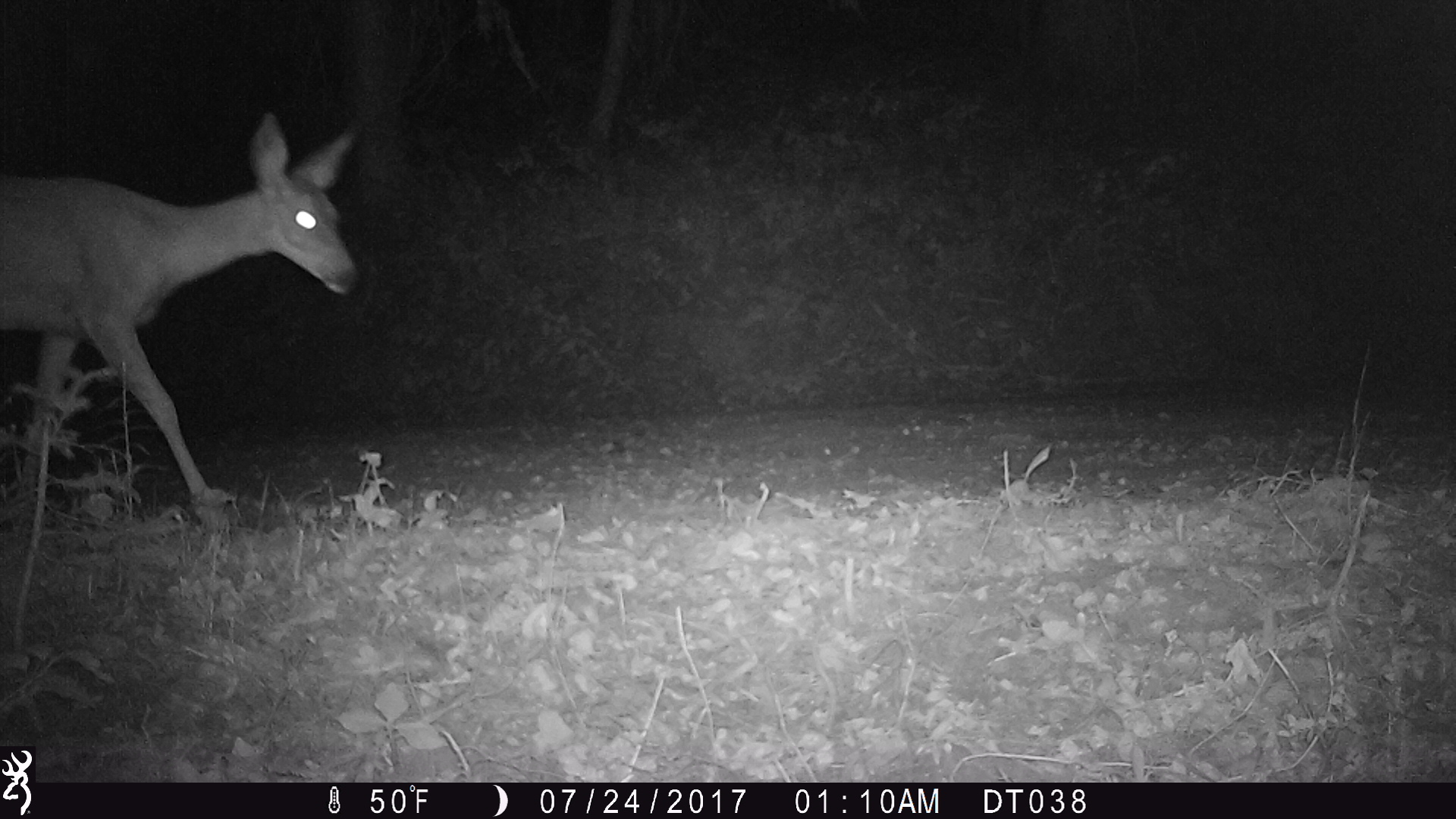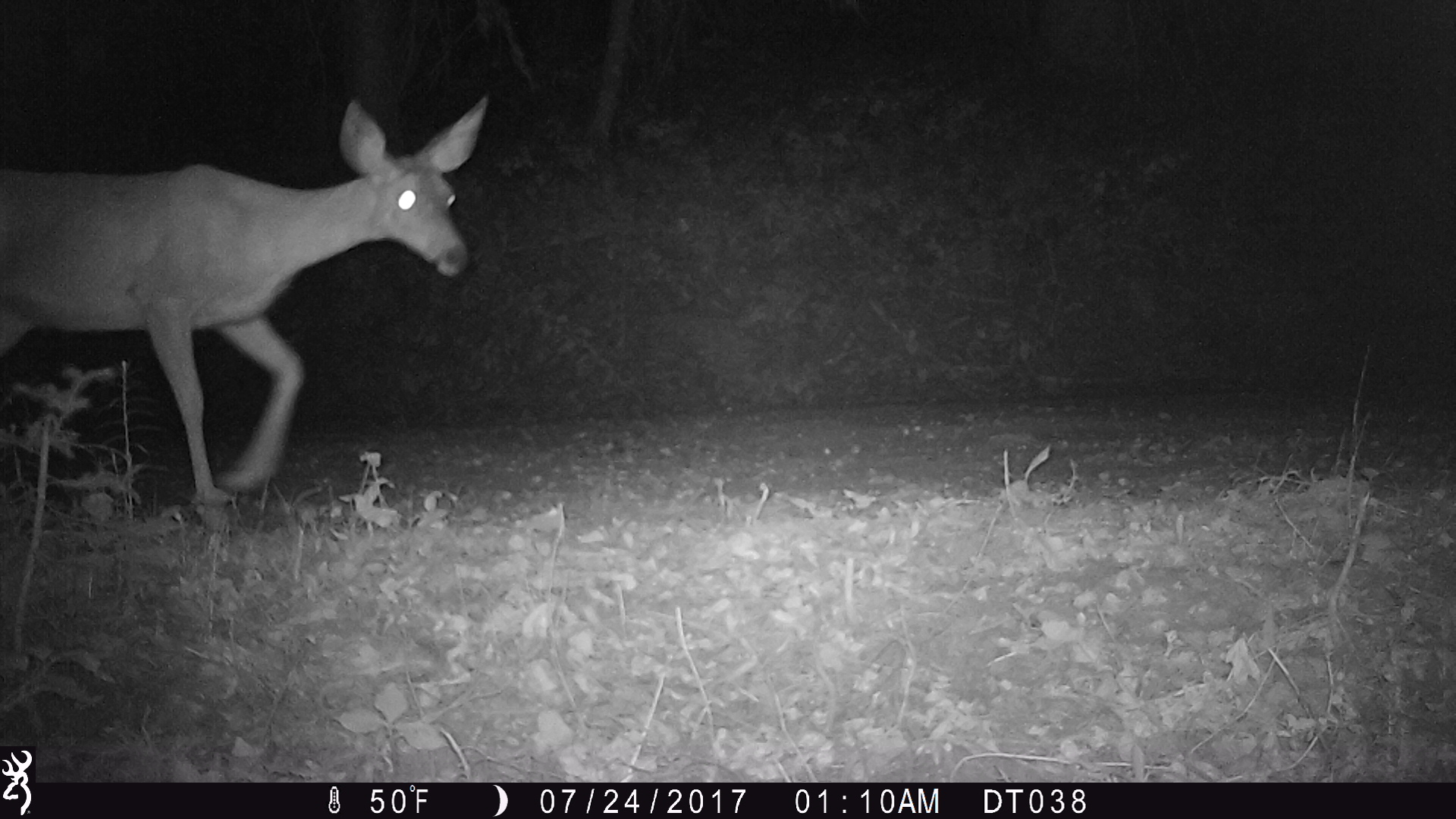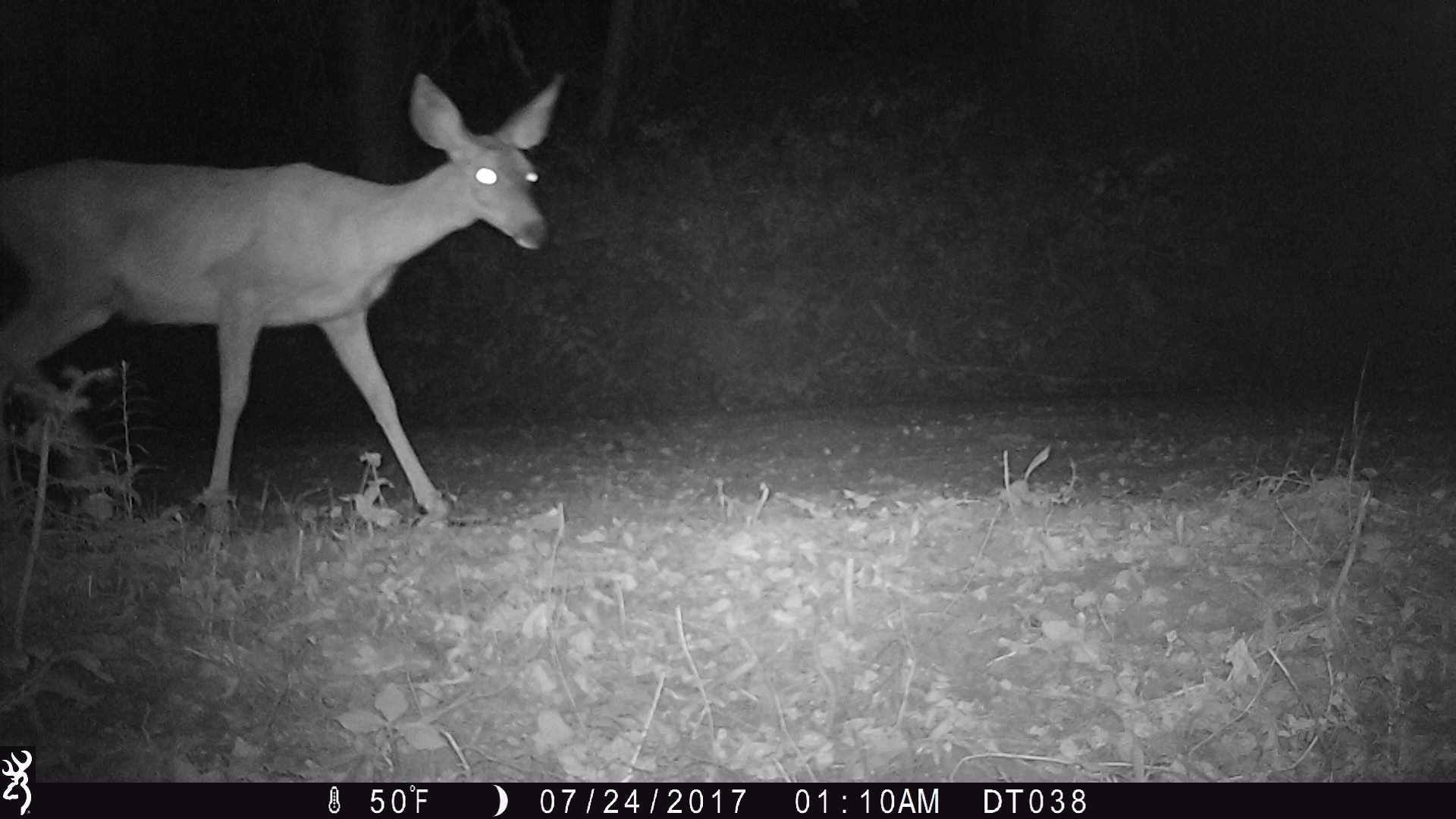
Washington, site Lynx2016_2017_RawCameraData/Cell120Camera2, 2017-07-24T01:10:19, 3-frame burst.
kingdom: Animalia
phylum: Chordata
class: Mammalia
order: Artiodactyla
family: Cervidae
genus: Odocoileus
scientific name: Odocoileus hemionus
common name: mule deer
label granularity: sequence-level